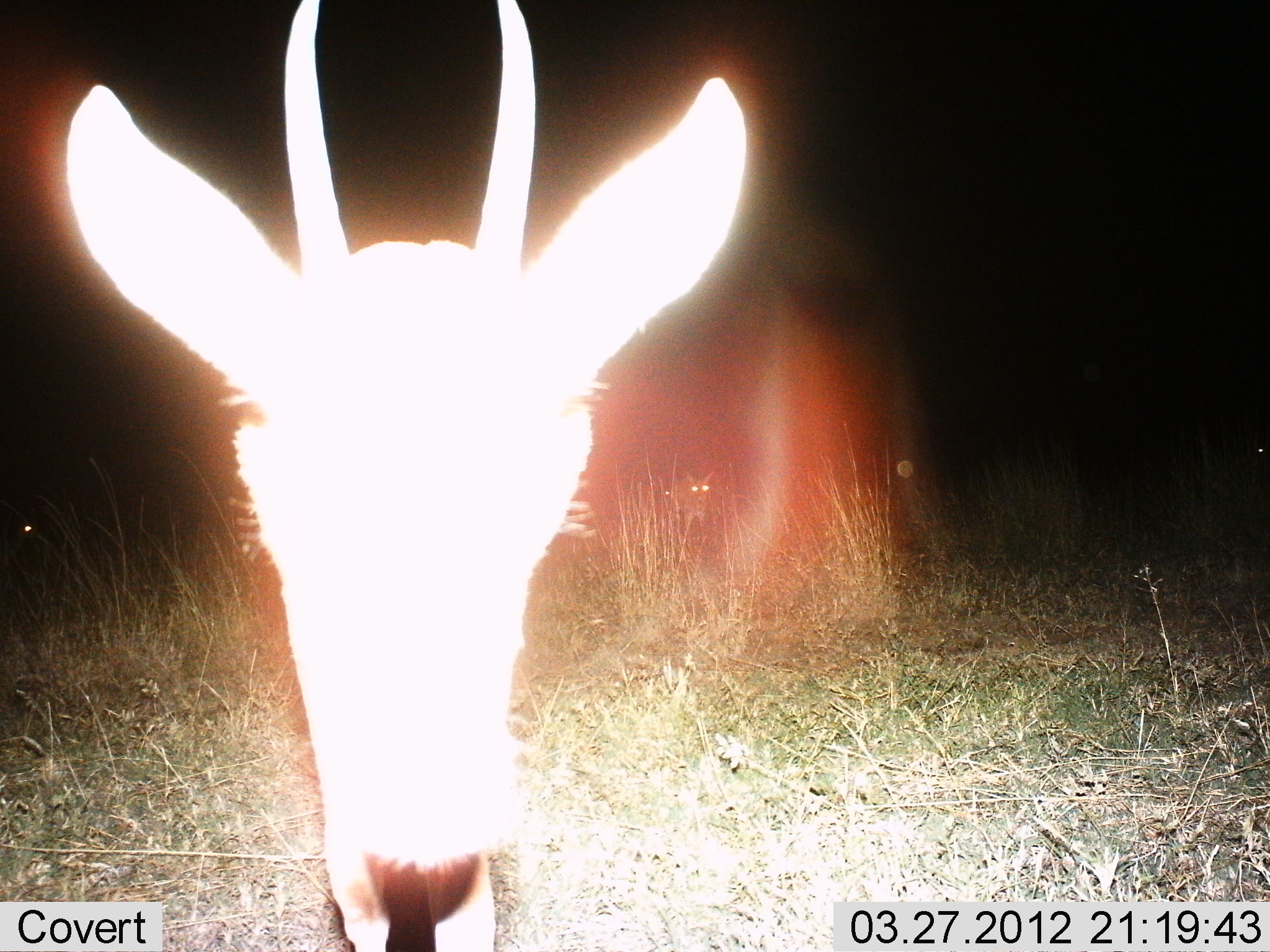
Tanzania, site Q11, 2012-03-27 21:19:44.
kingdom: Animalia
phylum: Chordata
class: Mammalia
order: Artiodactyla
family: Bovidae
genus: Eudorcas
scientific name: Eudorcas thomsonii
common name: thomson's gazelle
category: gazellethomsons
Gazellethomsons (thomson's gazelle) (Eudorcas thomsonii), count 1. Behavior (volunteer vote fractions): standing 93%, resting 0%, moving 7%, interacting 0%. Young present (vote fraction): 0%. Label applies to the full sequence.